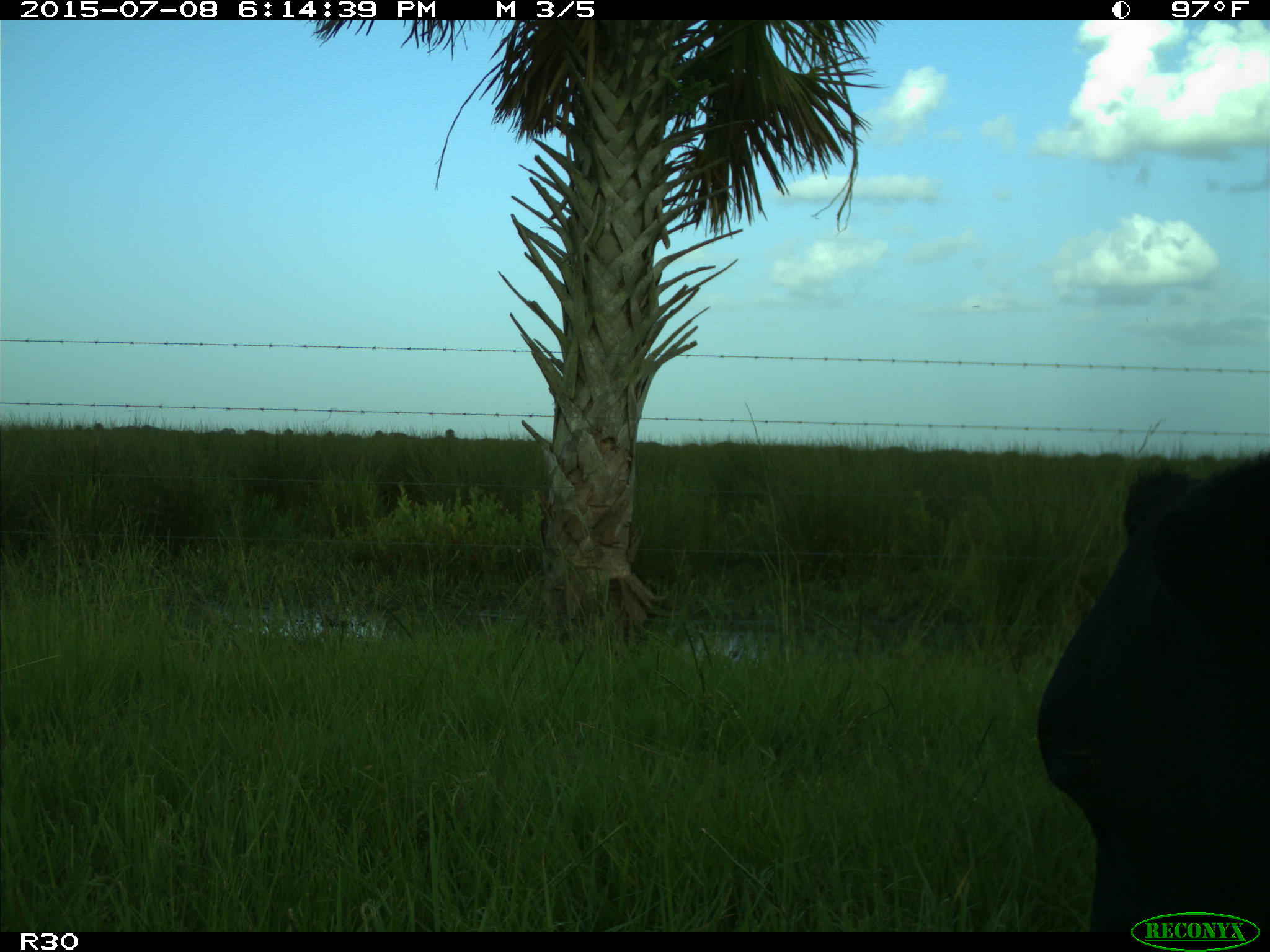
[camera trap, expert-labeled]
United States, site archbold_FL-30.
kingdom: Animalia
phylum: Chordata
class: Mammalia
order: Artiodactyla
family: Bovidae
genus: Bos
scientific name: Bos taurus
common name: domestic cow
Bos taurus (domestic cow).